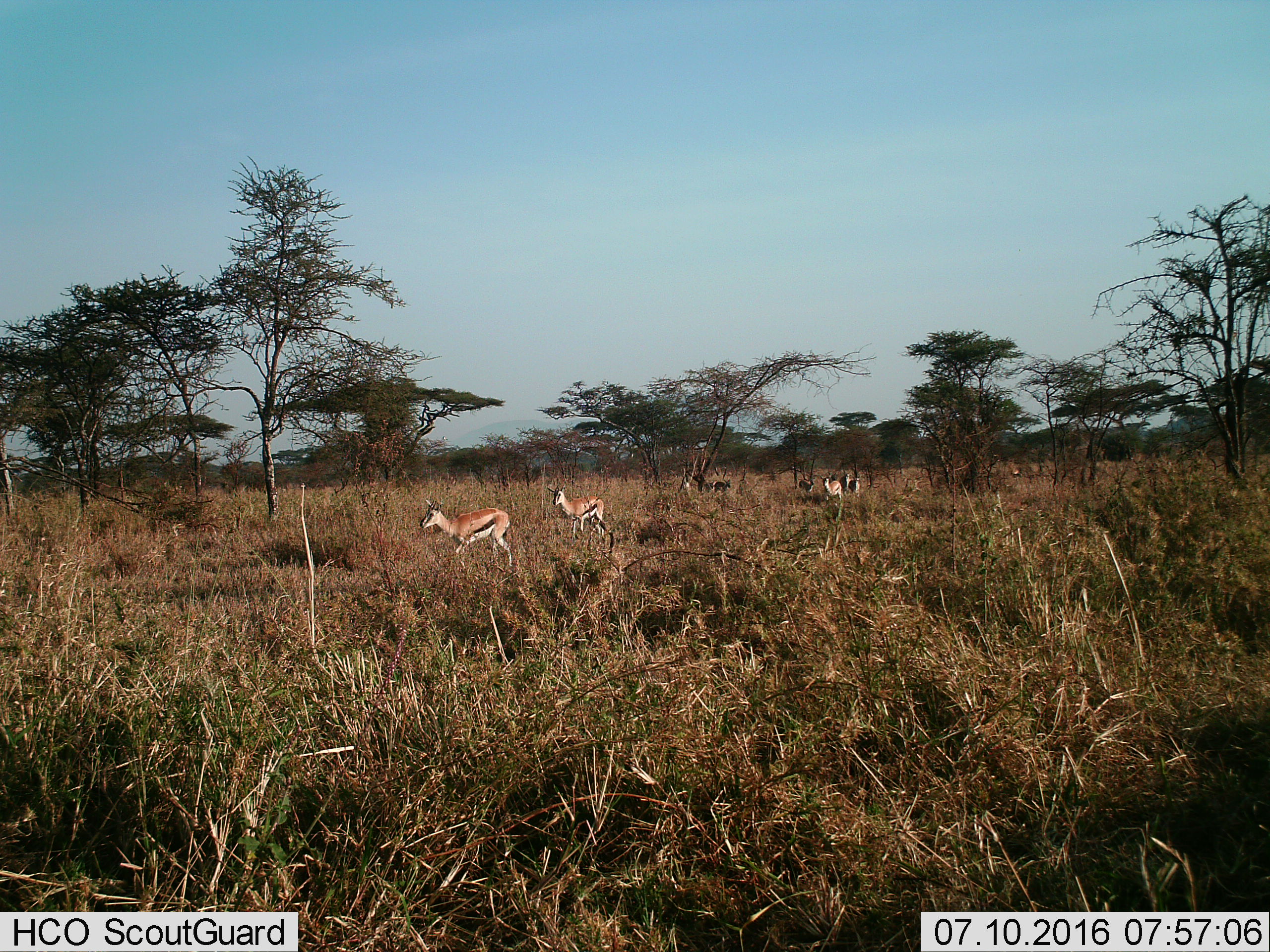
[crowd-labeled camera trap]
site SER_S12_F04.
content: unidentified animal